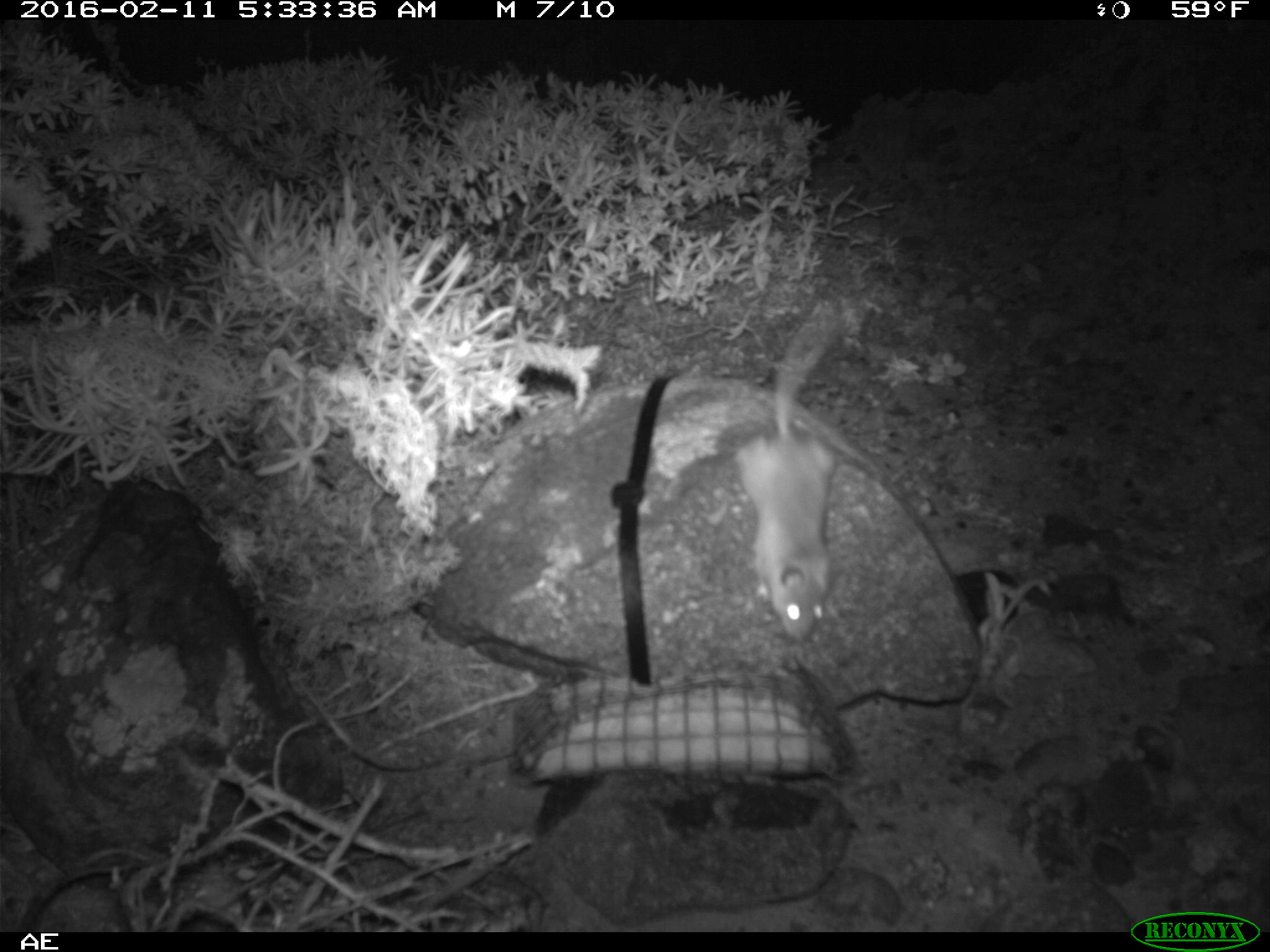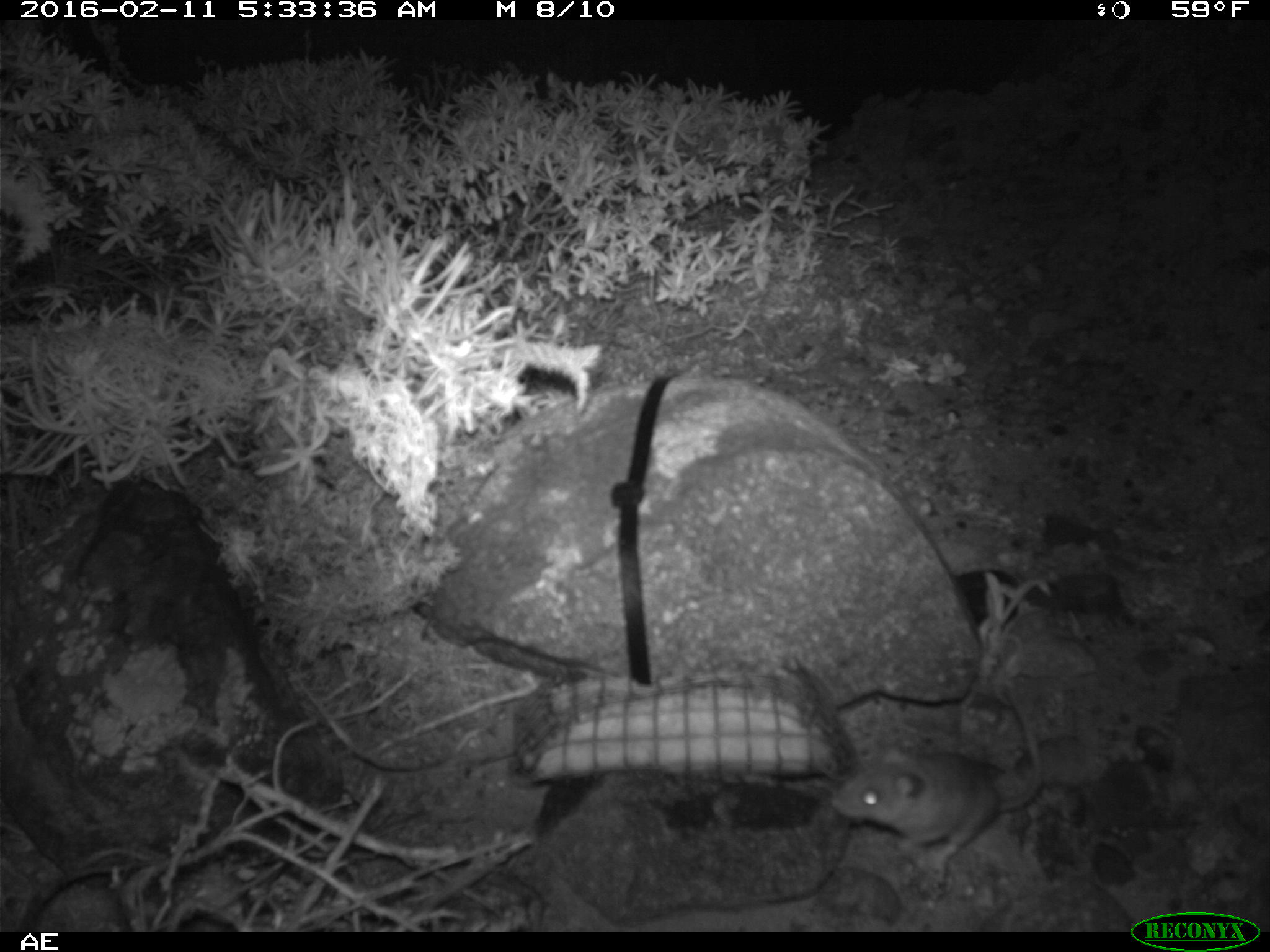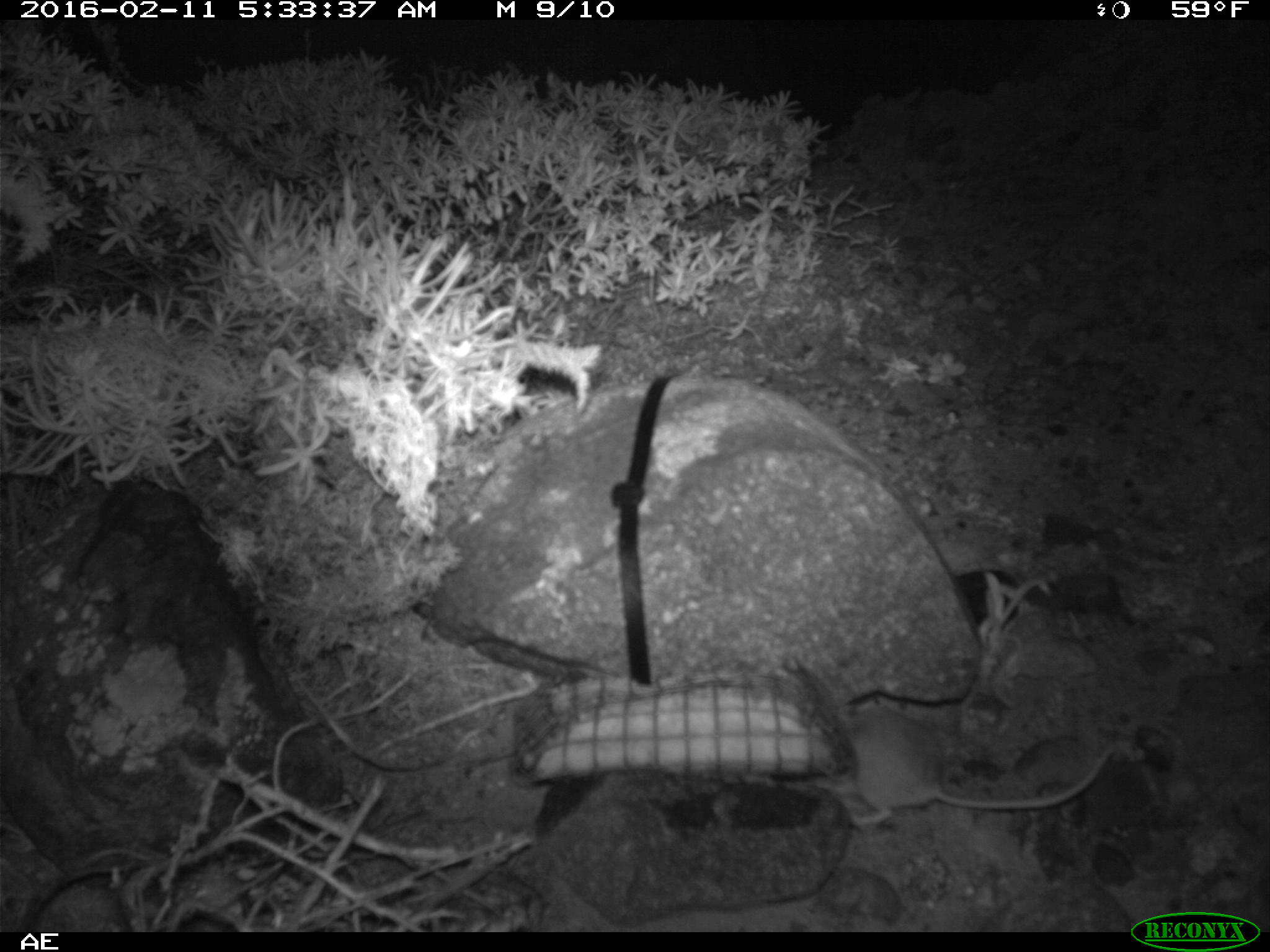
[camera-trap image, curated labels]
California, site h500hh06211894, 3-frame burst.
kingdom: Animalia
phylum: Chordata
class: Mammalia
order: Rodentia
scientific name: Rodentia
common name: rodent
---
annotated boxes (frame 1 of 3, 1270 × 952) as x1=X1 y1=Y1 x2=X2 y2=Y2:
rodent: x1=732 y1=302 x2=849 y2=643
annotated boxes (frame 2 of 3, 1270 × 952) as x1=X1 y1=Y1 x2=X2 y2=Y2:
rodent: x1=828 y1=677 x2=1046 y2=889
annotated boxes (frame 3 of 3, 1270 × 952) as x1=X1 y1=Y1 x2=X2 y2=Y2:
rodent: x1=820 y1=712 x2=1116 y2=825